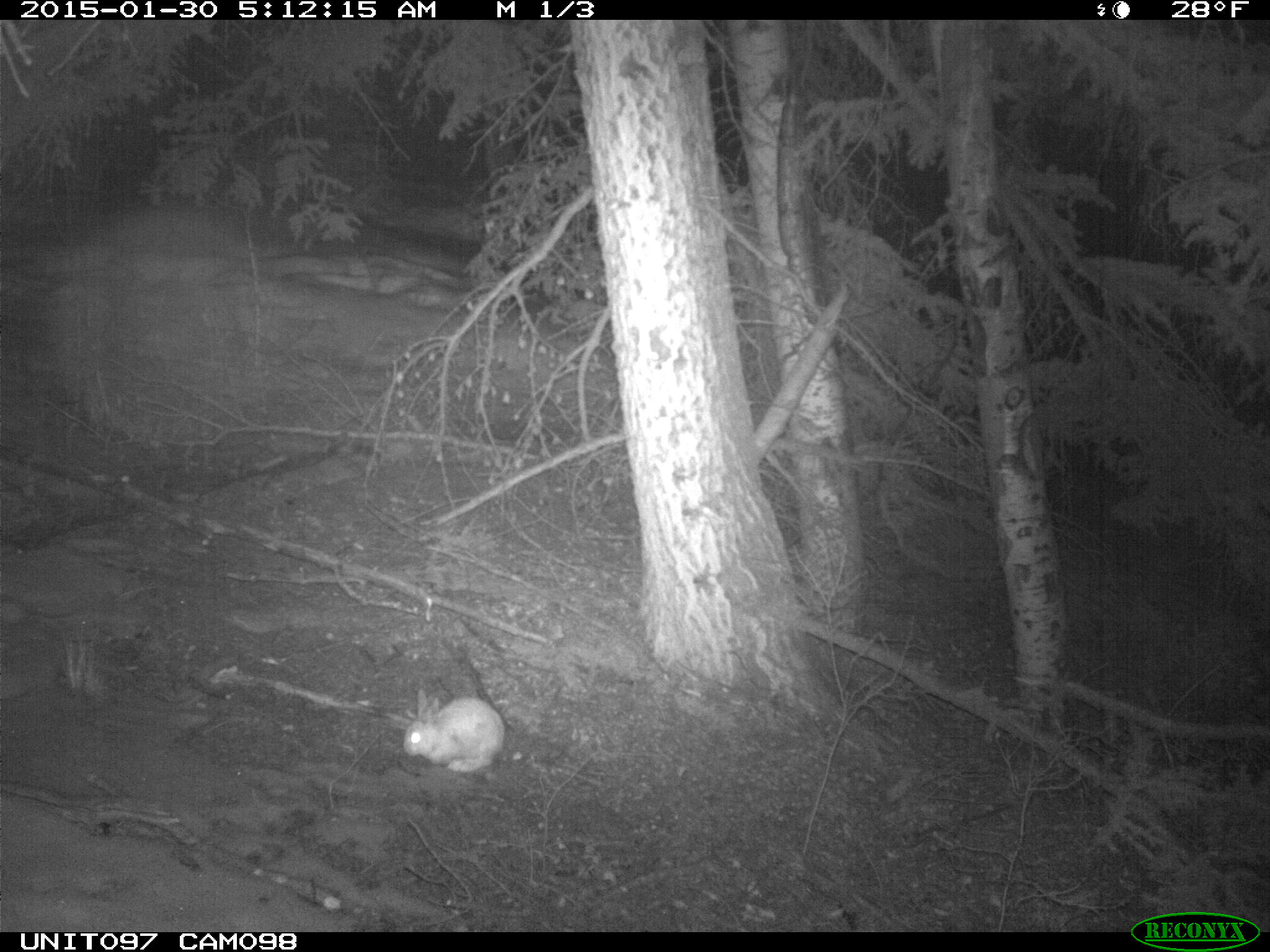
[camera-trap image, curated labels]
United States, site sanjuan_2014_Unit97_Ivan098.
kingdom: Animalia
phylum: Chordata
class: Mammalia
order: Lagomorpha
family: Leporidae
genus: Lepus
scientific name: Lepus americanus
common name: snowshoe hare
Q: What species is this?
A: Lepus americanus (snowshoe hare).